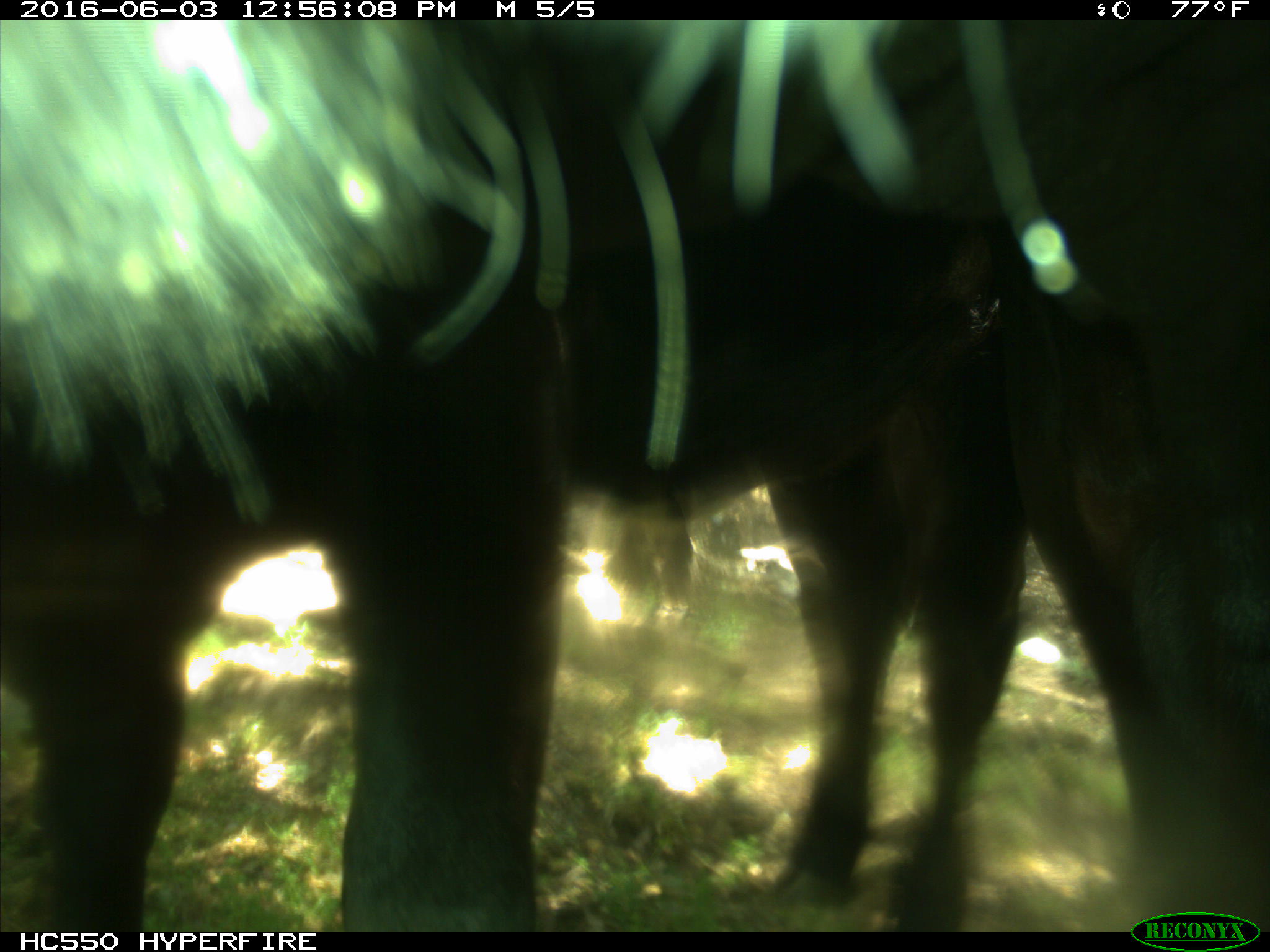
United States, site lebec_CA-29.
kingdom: Animalia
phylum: Chordata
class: Mammalia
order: Artiodactyla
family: Bovidae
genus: Bos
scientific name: Bos taurus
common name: domestic cow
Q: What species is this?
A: Bos taurus (domestic cow).